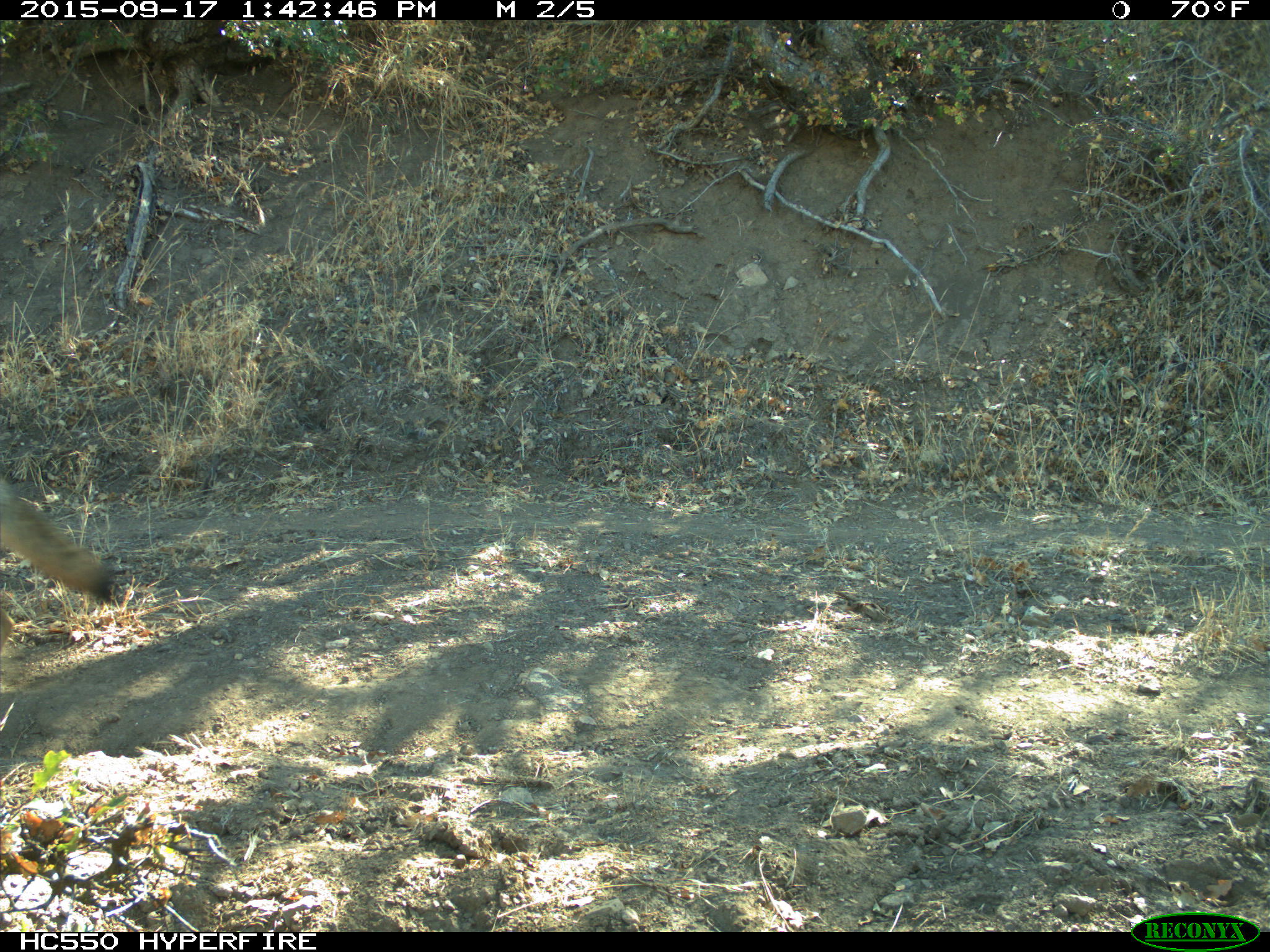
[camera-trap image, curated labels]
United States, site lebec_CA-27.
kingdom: Animalia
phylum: Chordata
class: Mammalia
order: Carnivora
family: Canidae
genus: Canis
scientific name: Canis latrans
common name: coyote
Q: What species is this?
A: Canis latrans (coyote).